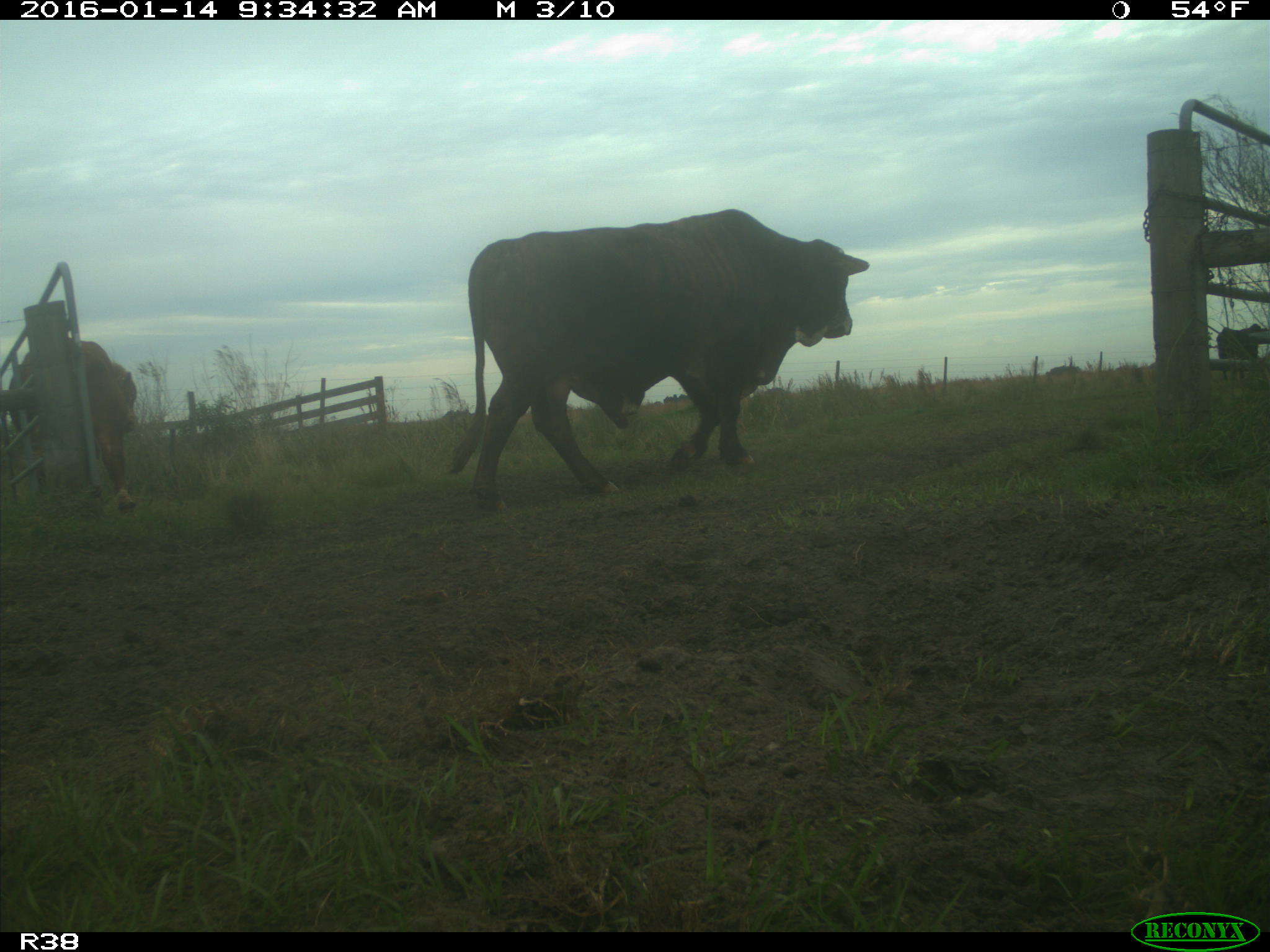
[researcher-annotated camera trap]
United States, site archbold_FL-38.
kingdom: Animalia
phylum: Chordata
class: Mammalia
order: Artiodactyla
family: Bovidae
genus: Bos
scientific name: Bos taurus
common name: domestic cow